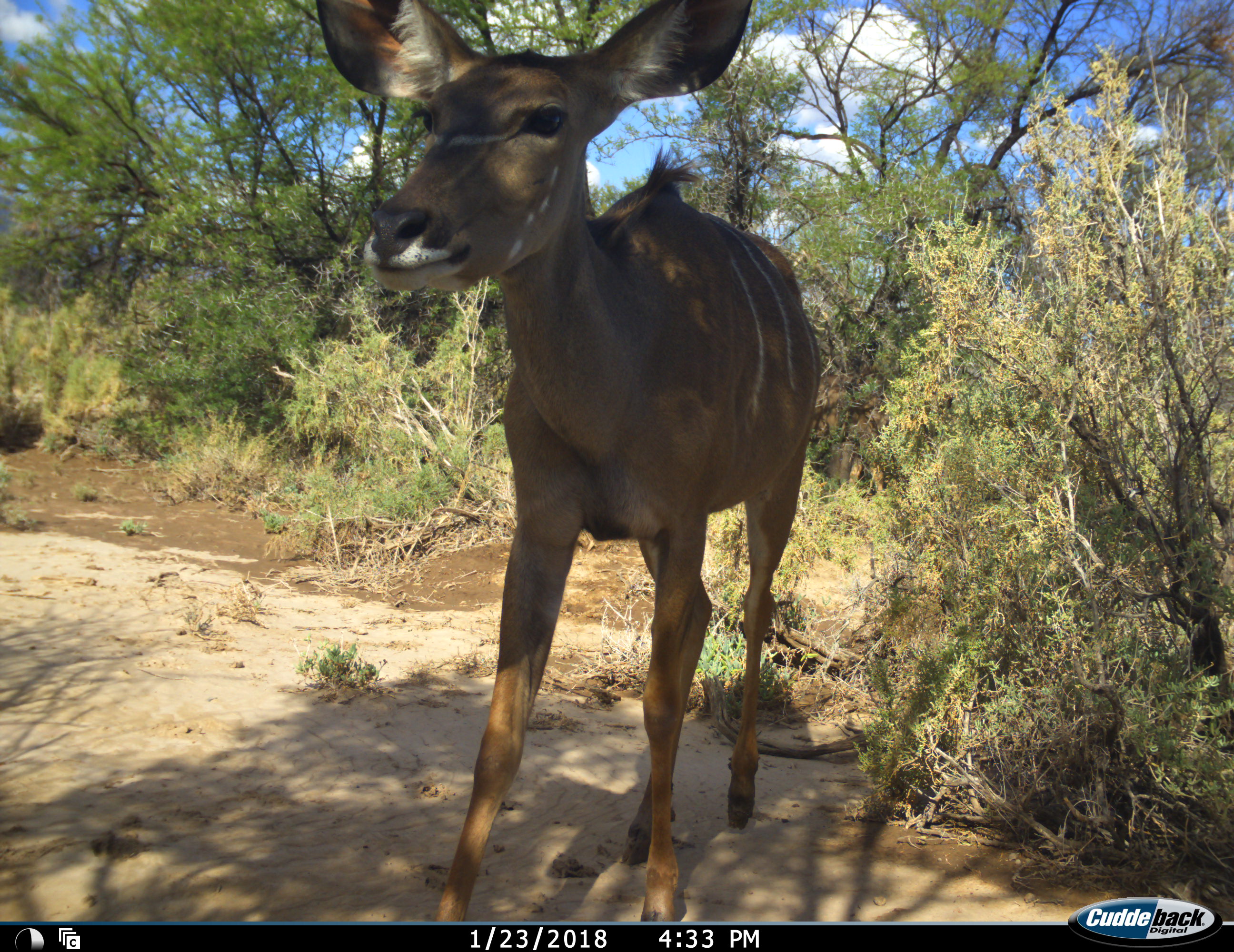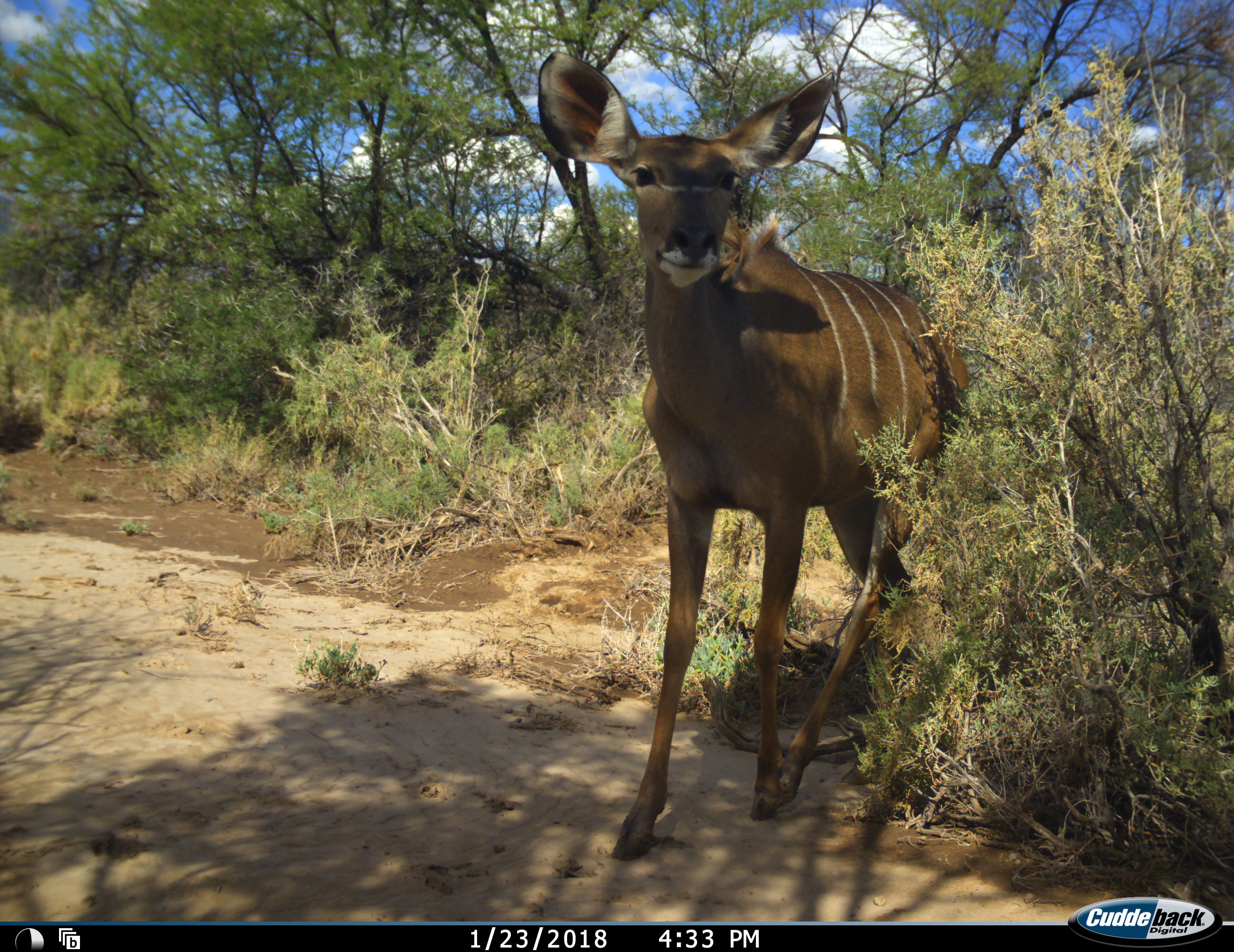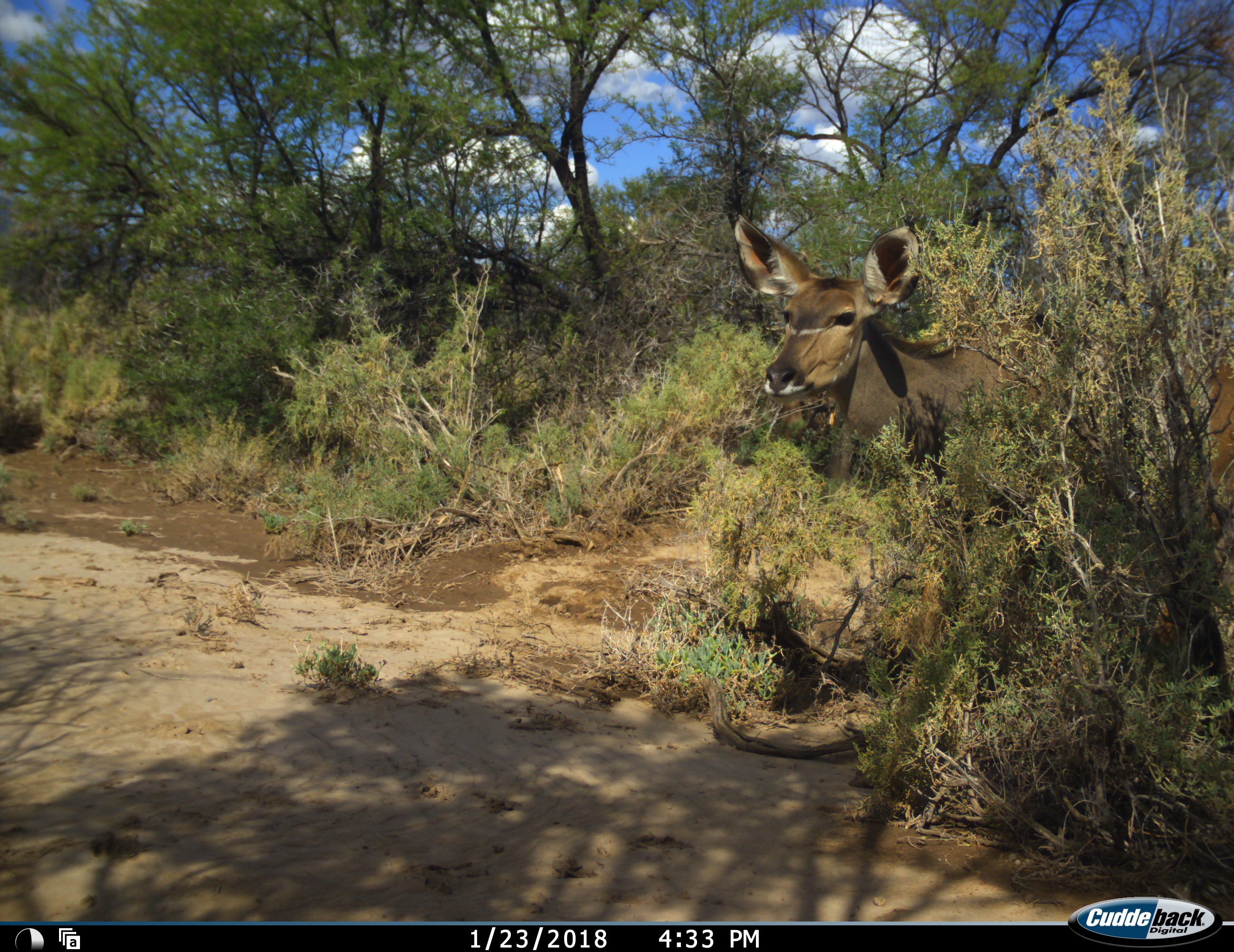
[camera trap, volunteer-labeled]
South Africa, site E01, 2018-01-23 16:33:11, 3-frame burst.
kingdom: Animalia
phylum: Chordata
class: Mammalia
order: Artiodactyla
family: Bovidae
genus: Tragelaphus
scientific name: Tragelaphus strepsiceros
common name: greater kudu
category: kudu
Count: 1.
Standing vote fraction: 22%.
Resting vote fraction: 0%.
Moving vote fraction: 89%.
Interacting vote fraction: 0%.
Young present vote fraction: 11%.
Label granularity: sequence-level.